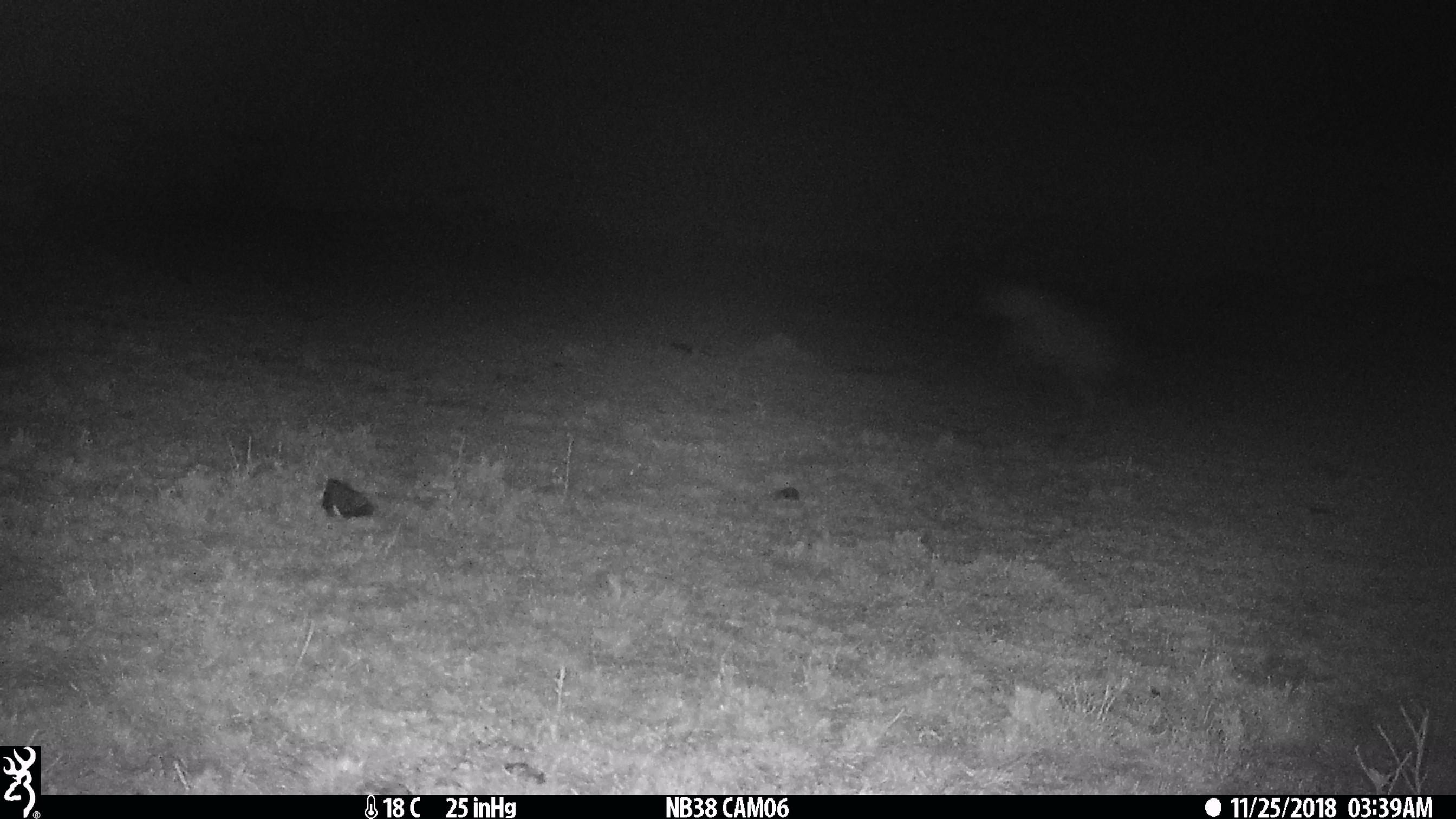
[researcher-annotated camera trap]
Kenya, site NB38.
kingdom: Animalia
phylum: Chordata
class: Mammalia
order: Carnivora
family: Hyaenidae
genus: Crocuta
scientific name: Crocuta crocuta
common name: spotted hyena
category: hyena spotted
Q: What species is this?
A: Hyena spotted (spotted hyena) (Crocuta crocuta).